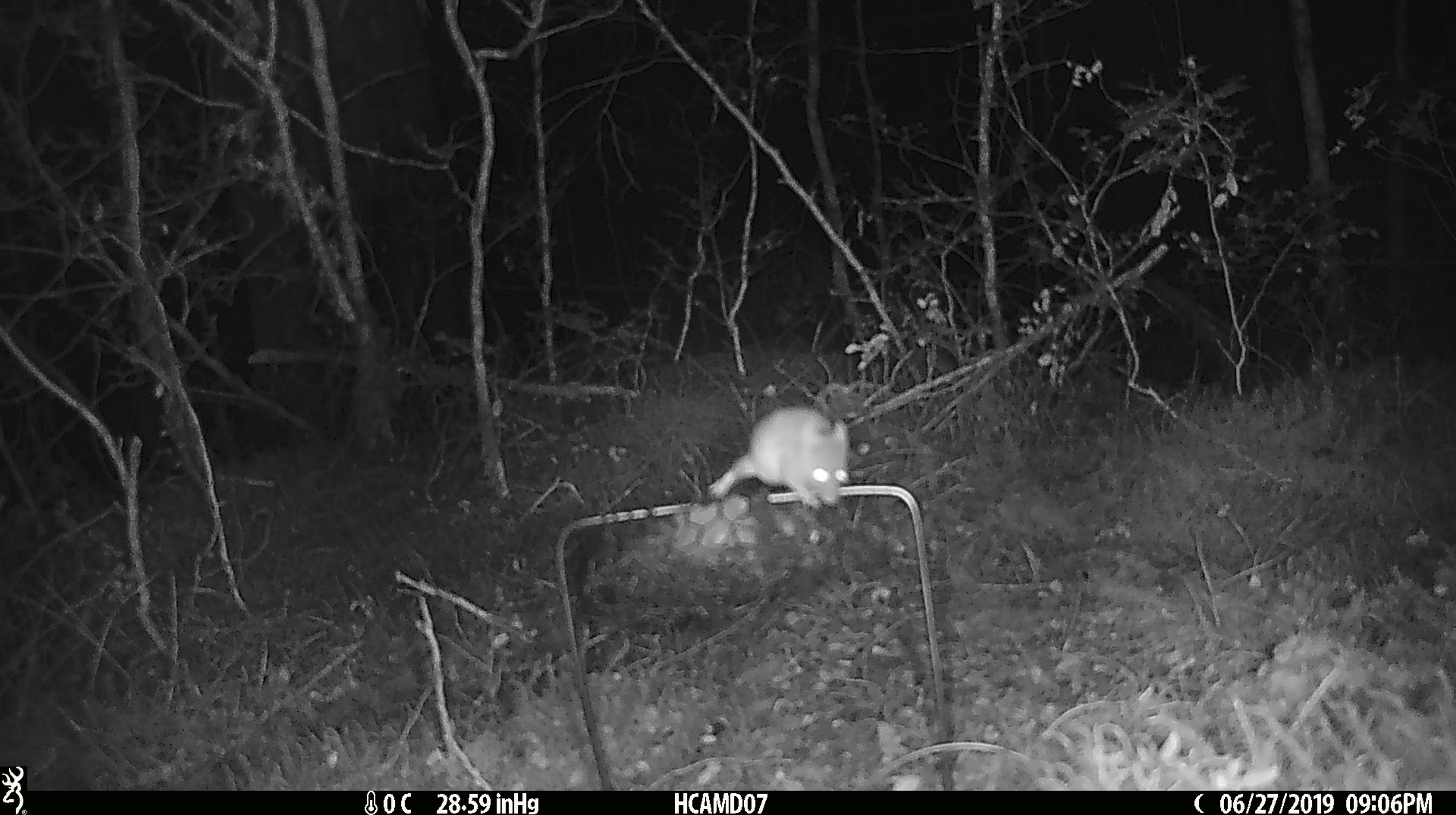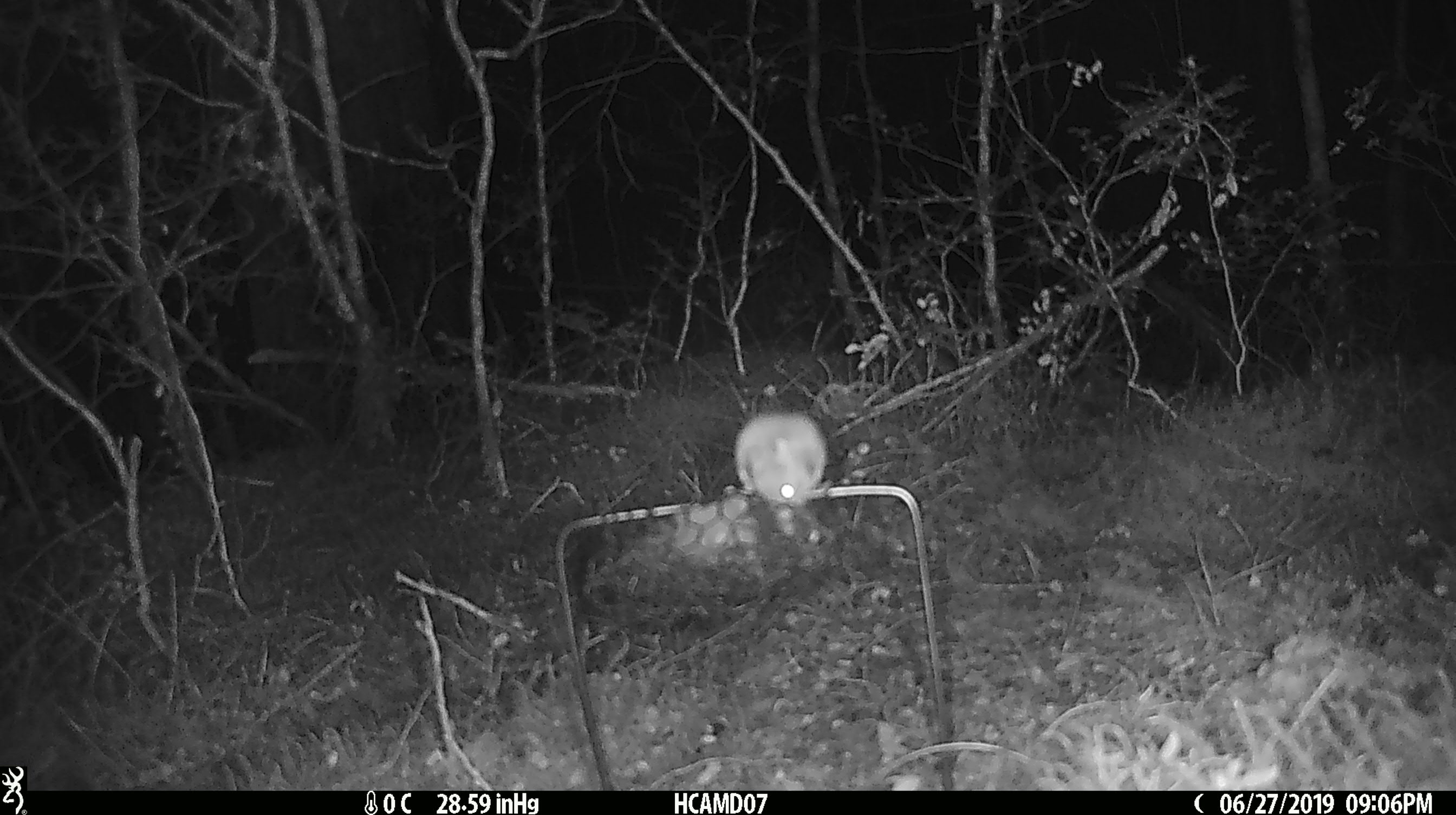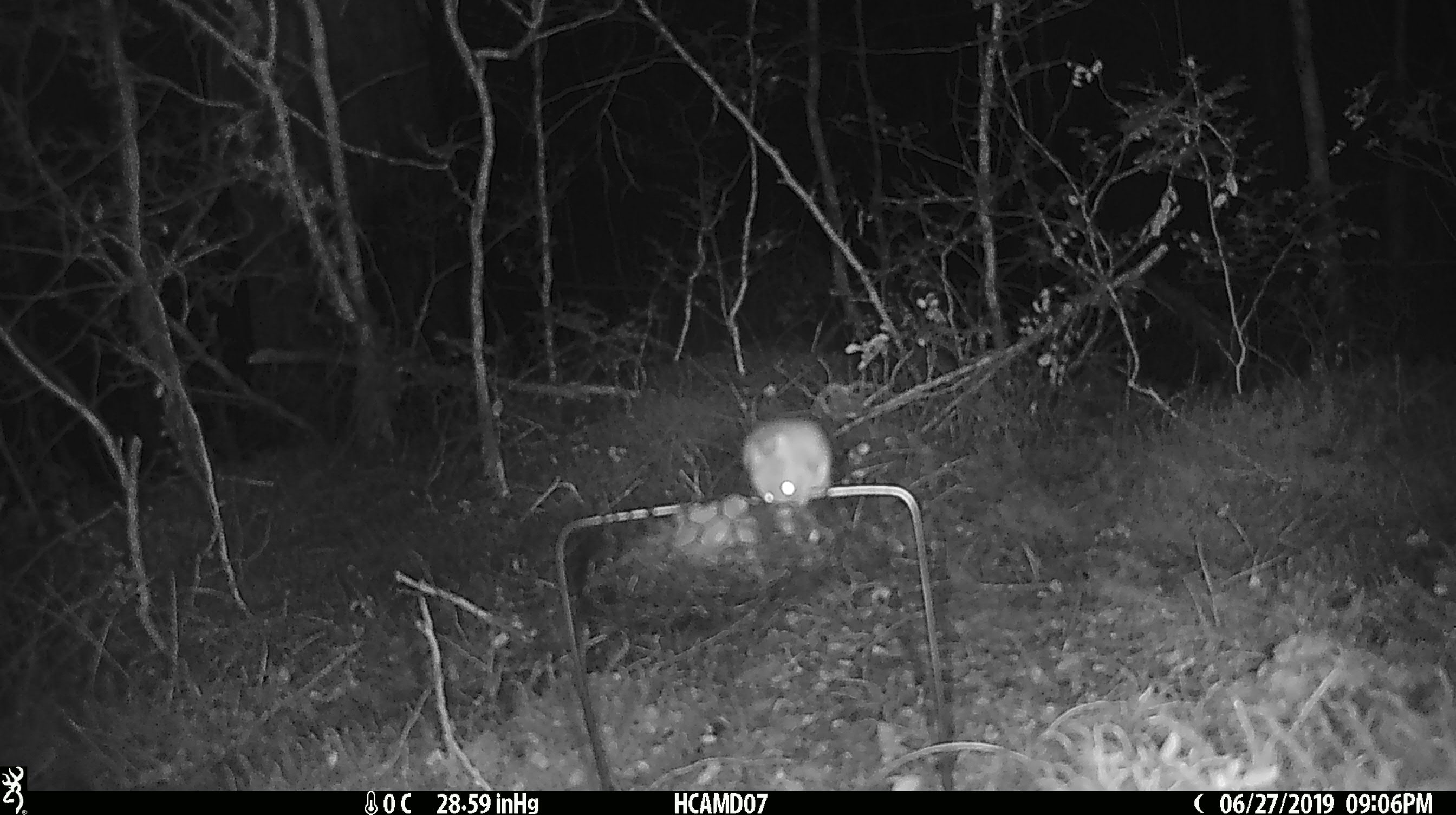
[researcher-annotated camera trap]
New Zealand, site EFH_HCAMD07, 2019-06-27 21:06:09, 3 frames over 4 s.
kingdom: Animalia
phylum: Chordata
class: Mammalia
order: Rodentia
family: Muridae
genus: Mus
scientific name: Mus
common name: mouse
Mouse (Mus).